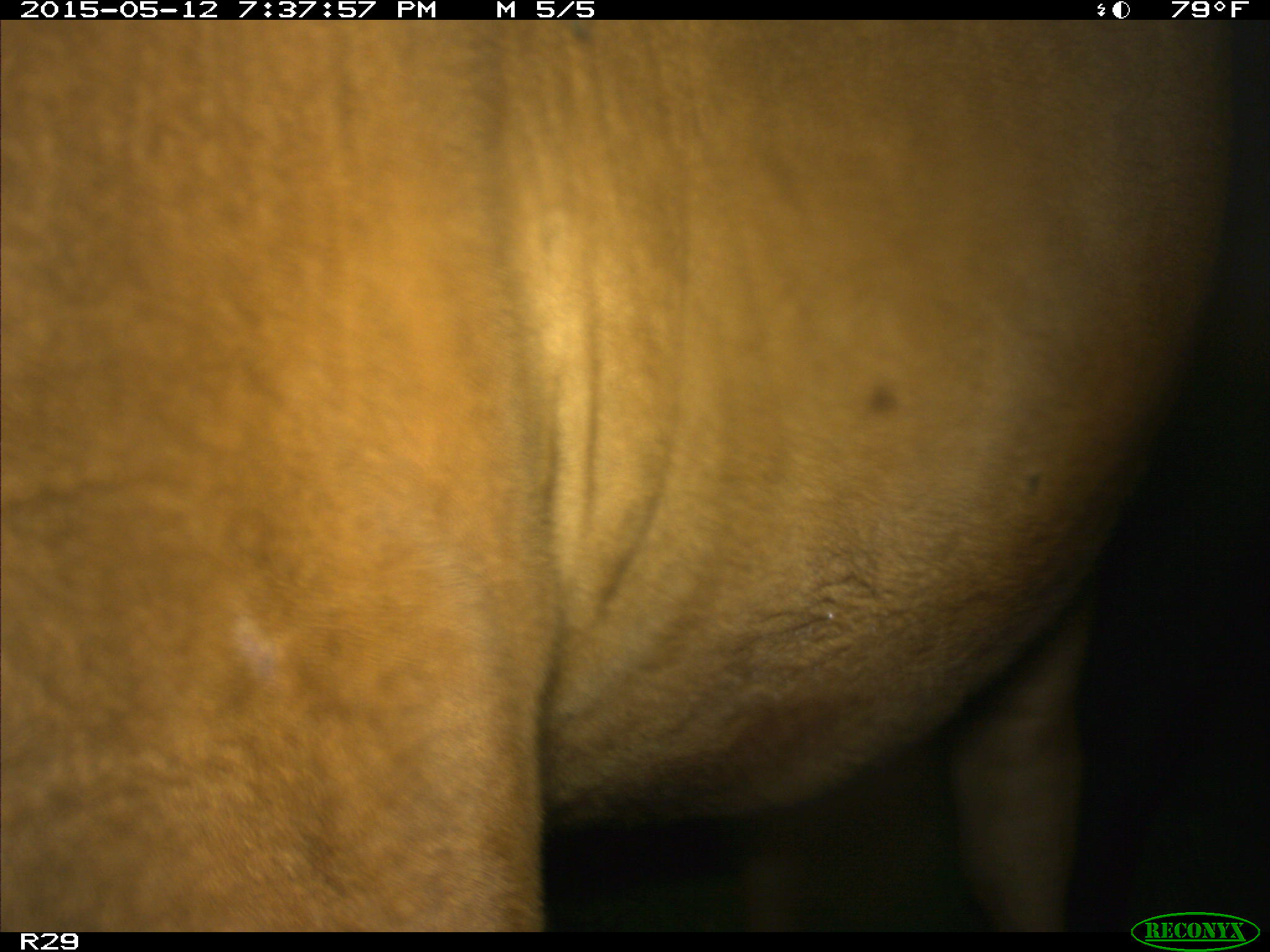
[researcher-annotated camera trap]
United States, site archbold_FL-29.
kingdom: Animalia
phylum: Chordata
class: Mammalia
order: Artiodactyla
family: Bovidae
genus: Bos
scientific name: Bos taurus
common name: domestic cow